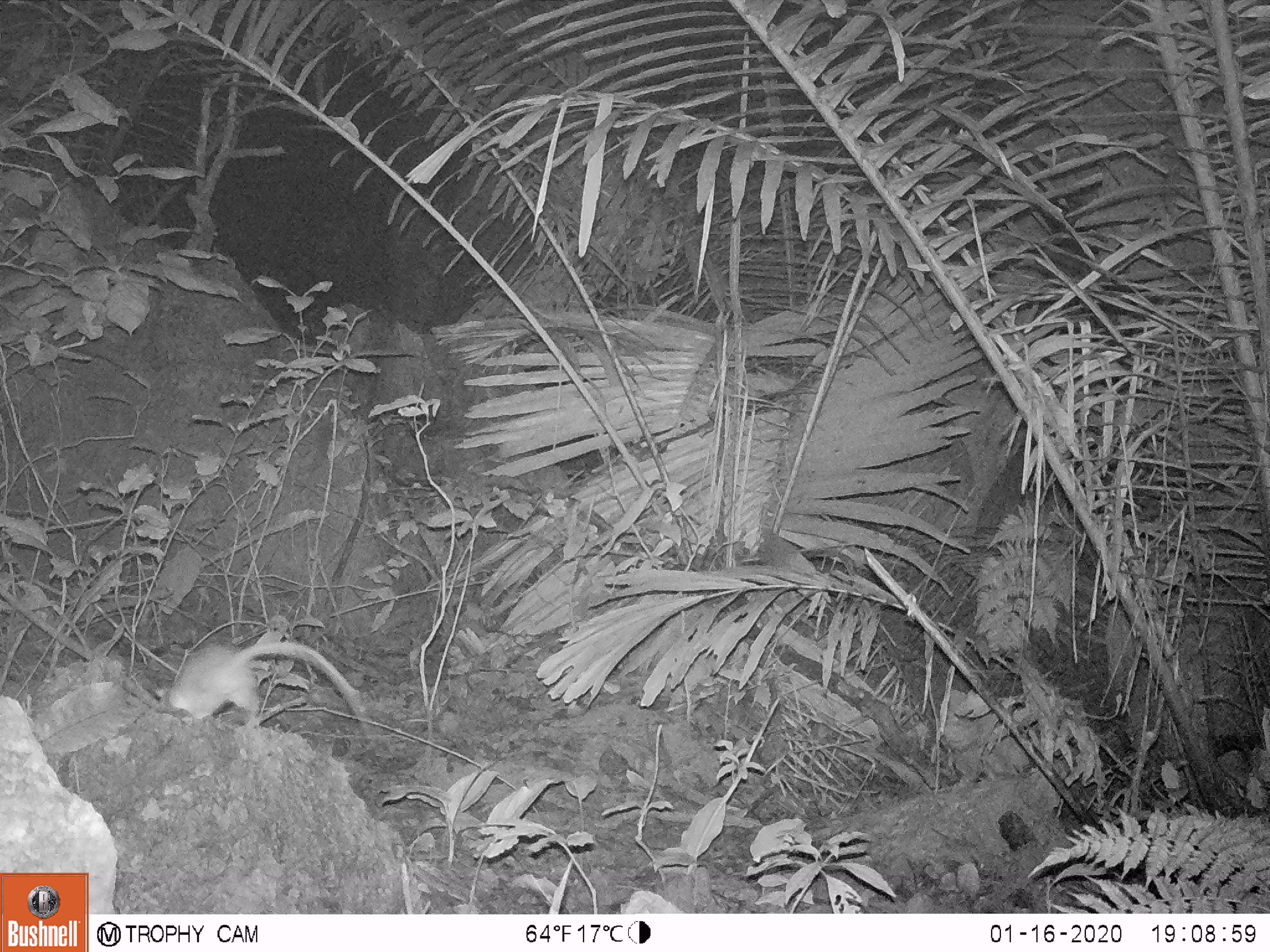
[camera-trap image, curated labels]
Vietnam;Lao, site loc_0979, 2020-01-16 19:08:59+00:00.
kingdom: Animalia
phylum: Chordata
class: Mammalia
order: Rodentia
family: Muridae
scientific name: Muridae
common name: old-world mice and rats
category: unidentified murid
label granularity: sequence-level